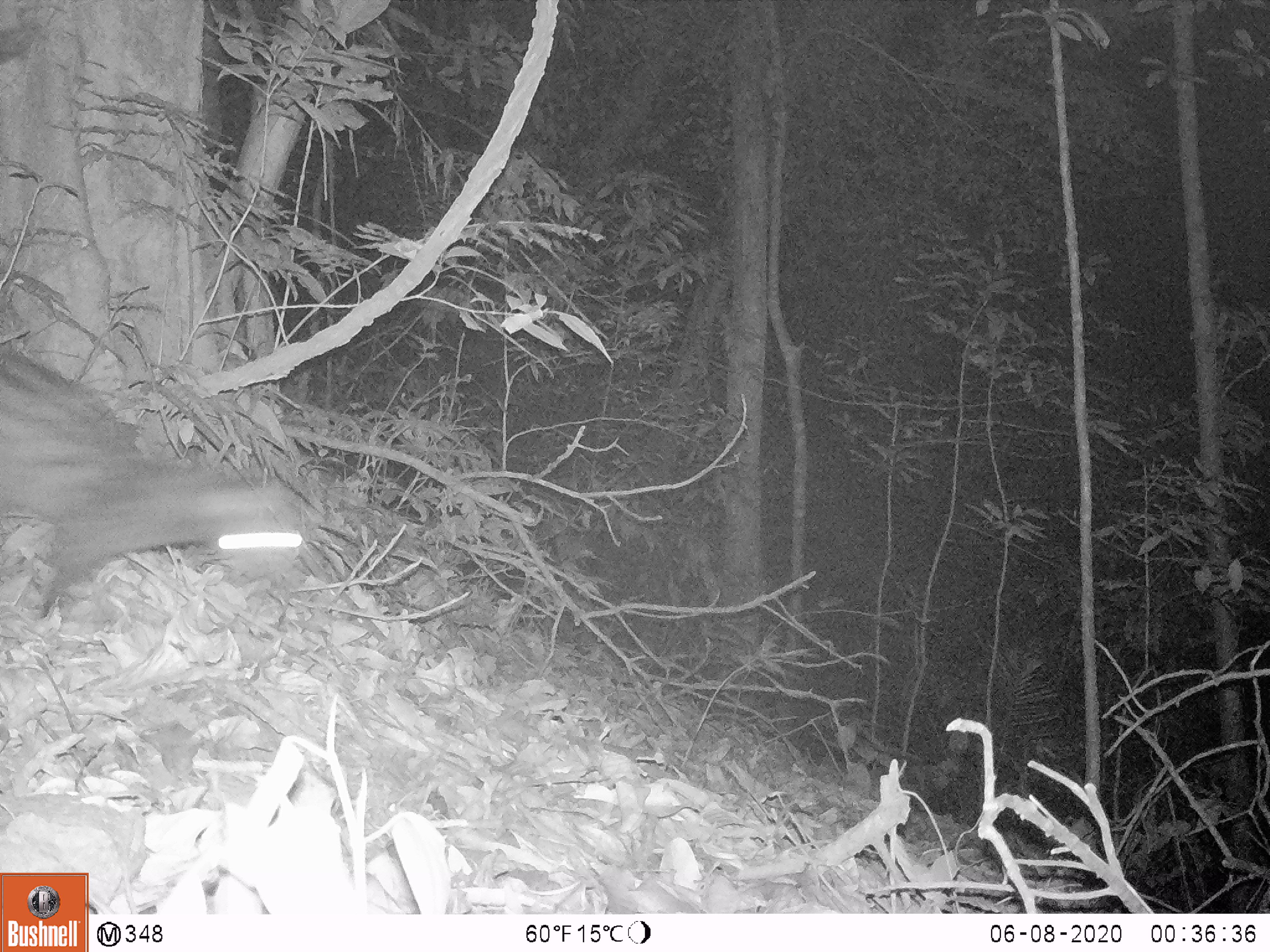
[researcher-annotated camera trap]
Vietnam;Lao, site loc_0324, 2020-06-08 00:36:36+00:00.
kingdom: Animalia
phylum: Chordata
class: Mammalia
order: Carnivora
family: Viverridae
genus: Paradoxurus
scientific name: Paradoxurus hermaphroditus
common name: common palm civet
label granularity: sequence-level